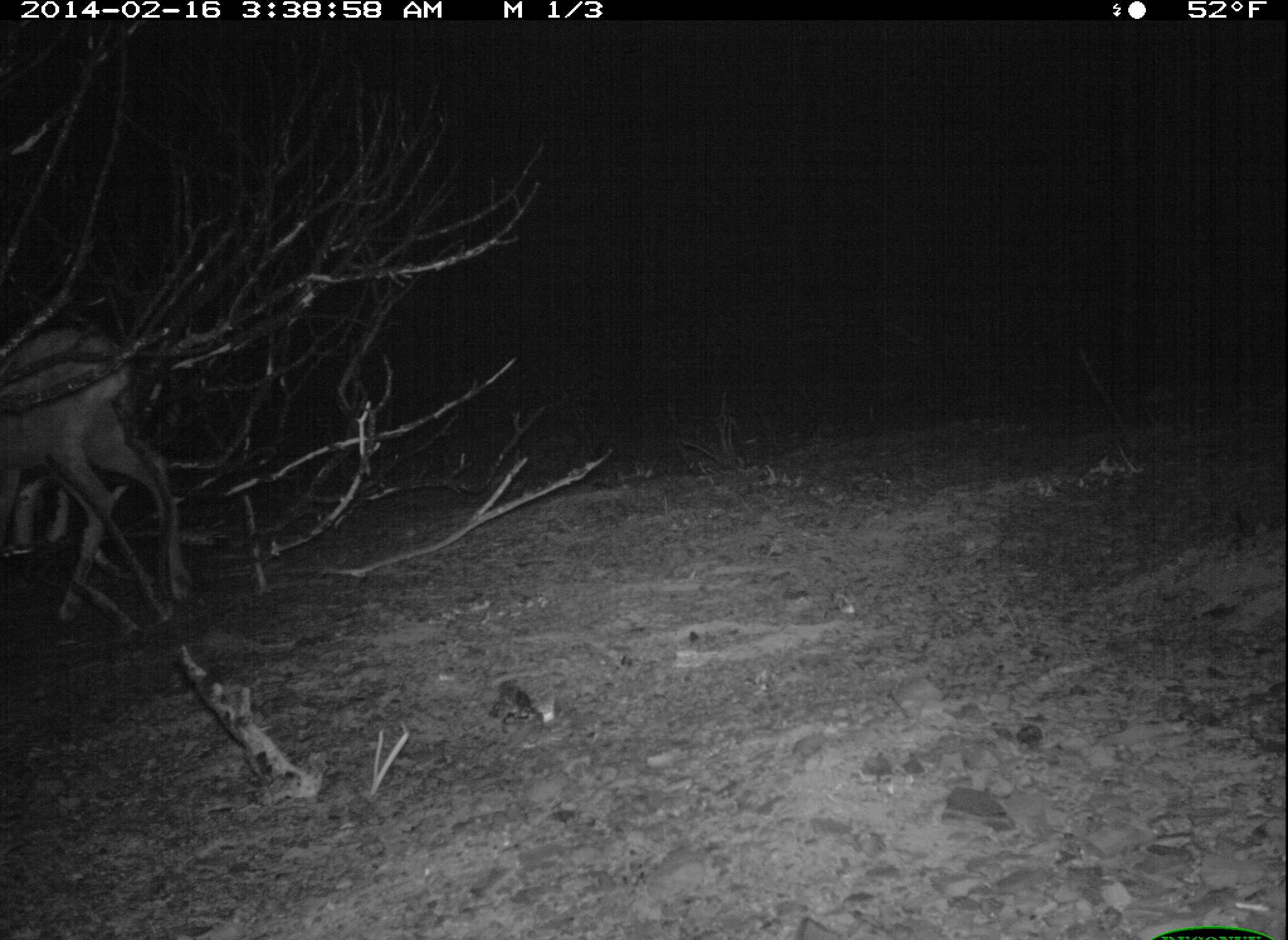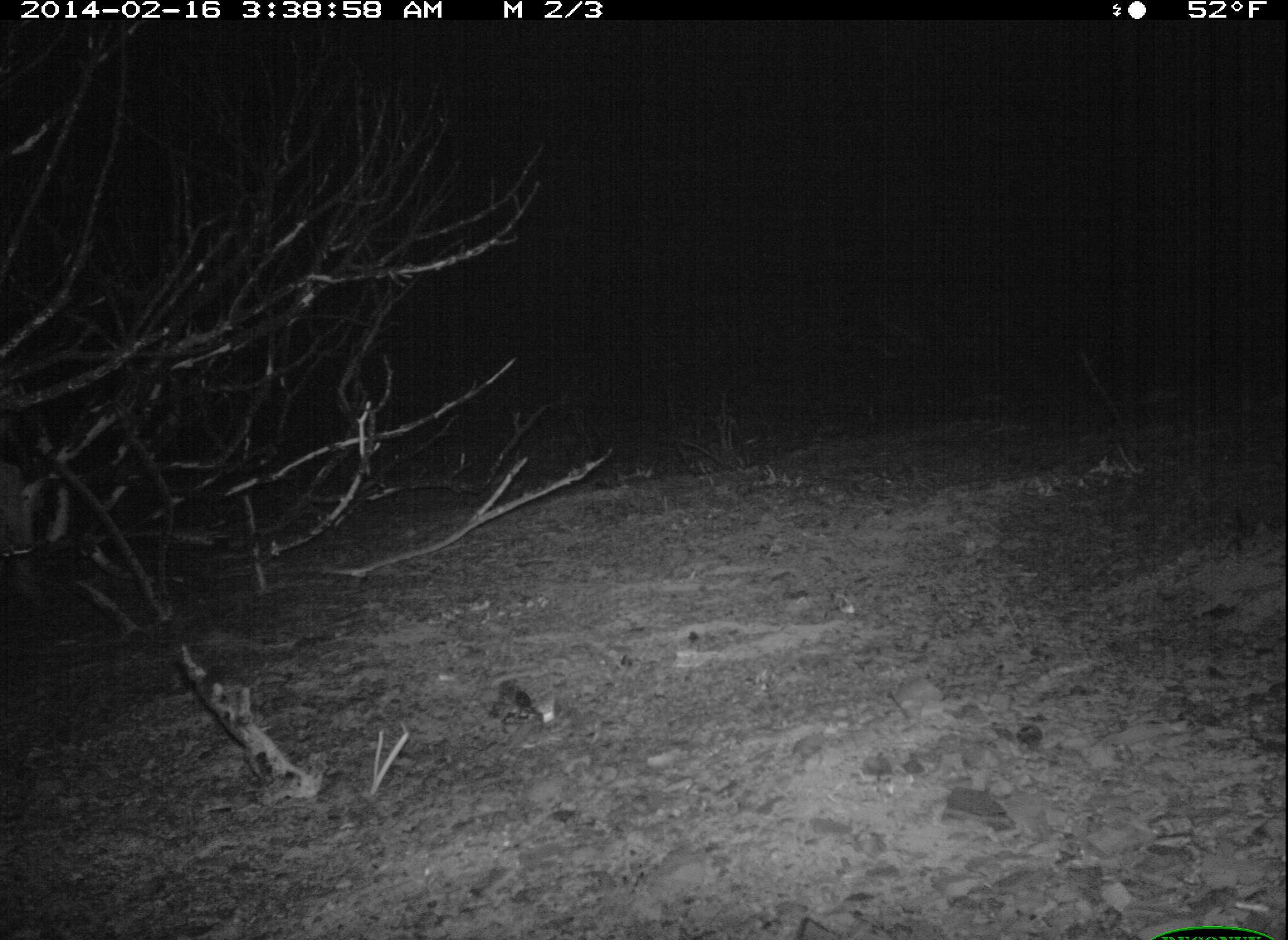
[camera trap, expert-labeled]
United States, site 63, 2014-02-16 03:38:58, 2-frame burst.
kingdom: Animalia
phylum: Chordata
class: Mammalia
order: Artiodactyla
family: Cervidae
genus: Odocoileus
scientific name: Odocoileus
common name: deer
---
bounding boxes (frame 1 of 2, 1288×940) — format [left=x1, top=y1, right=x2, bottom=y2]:
deer: [left=0, top=328, right=212, bottom=630]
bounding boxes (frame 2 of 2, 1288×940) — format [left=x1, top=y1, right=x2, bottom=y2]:
deer: [left=0, top=461, right=68, bottom=639]